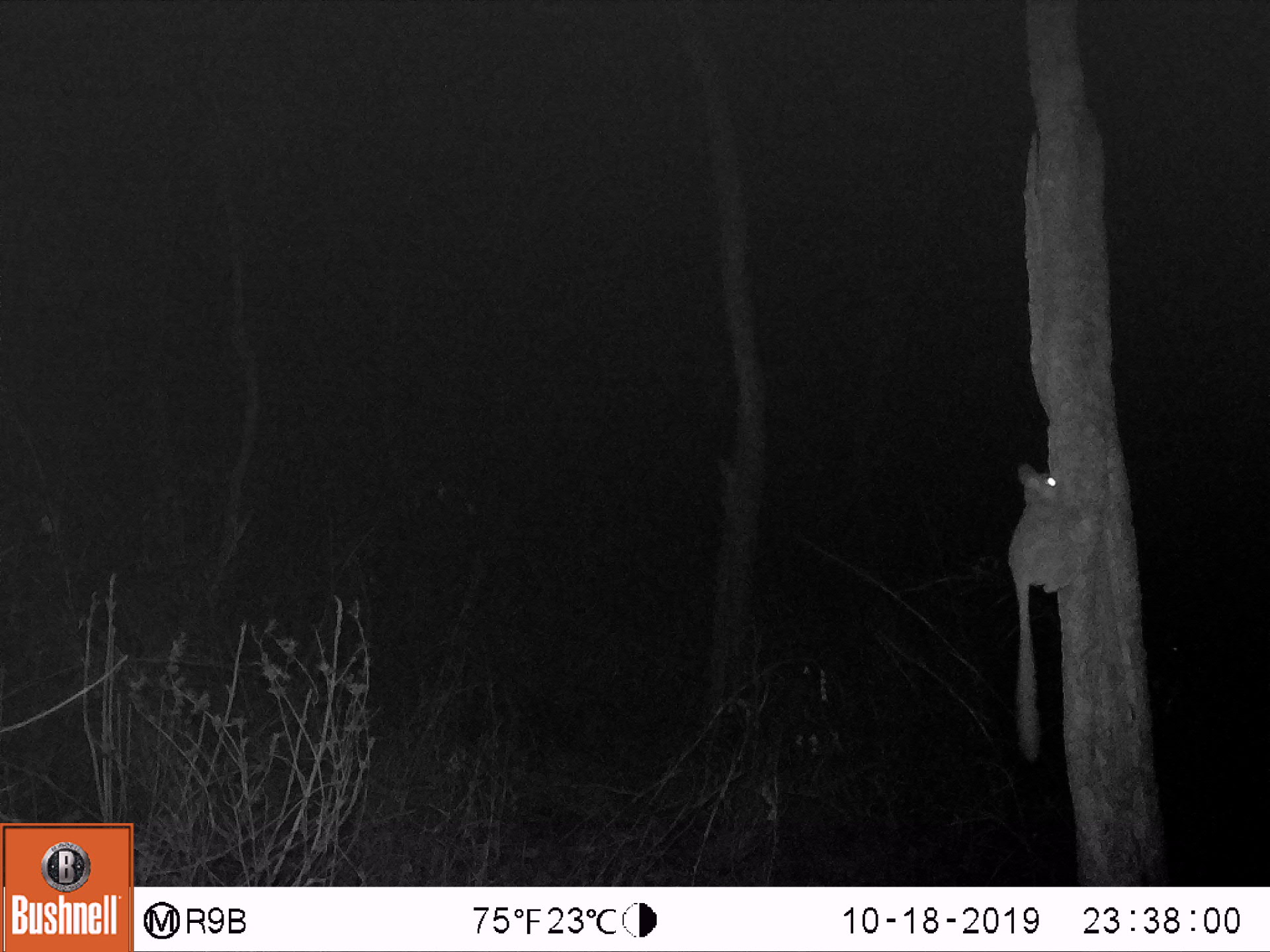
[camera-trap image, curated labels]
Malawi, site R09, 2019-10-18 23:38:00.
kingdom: Animalia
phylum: Chordata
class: Mammalia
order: Primates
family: Galagidae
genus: Galago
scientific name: Galago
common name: lesser bushbabies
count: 1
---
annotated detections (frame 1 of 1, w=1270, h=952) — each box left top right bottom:
galago: 1000 461 1081 761